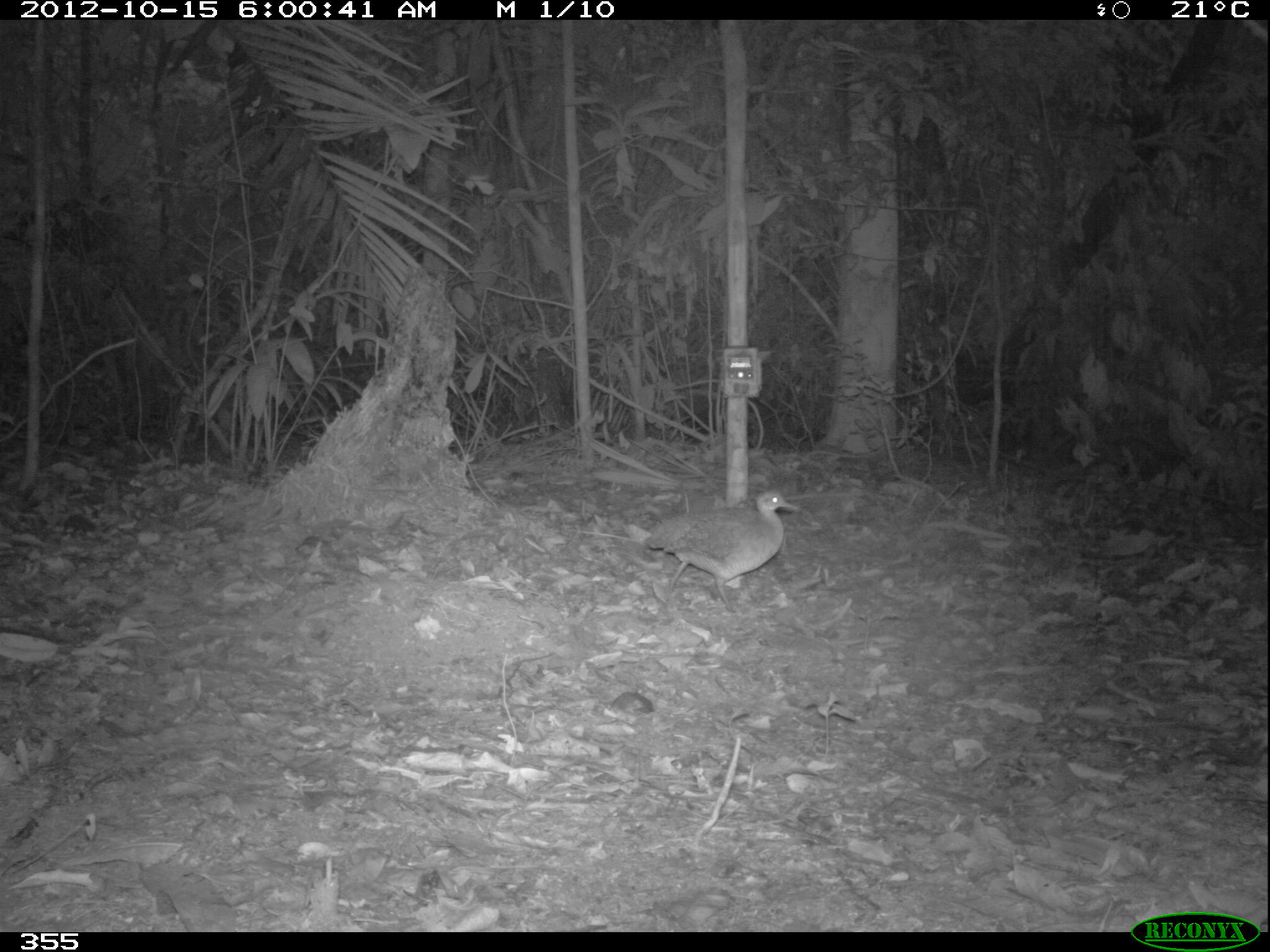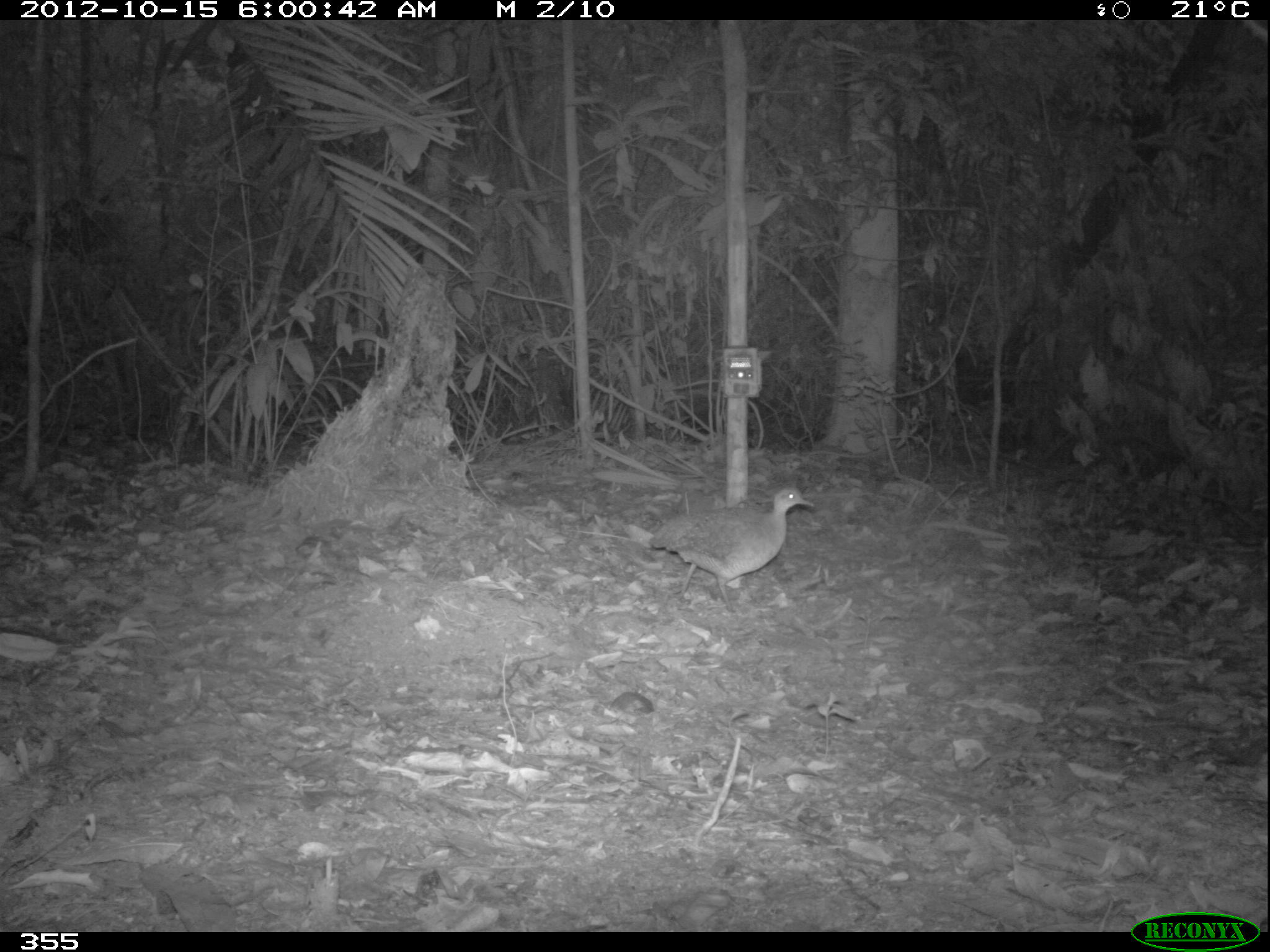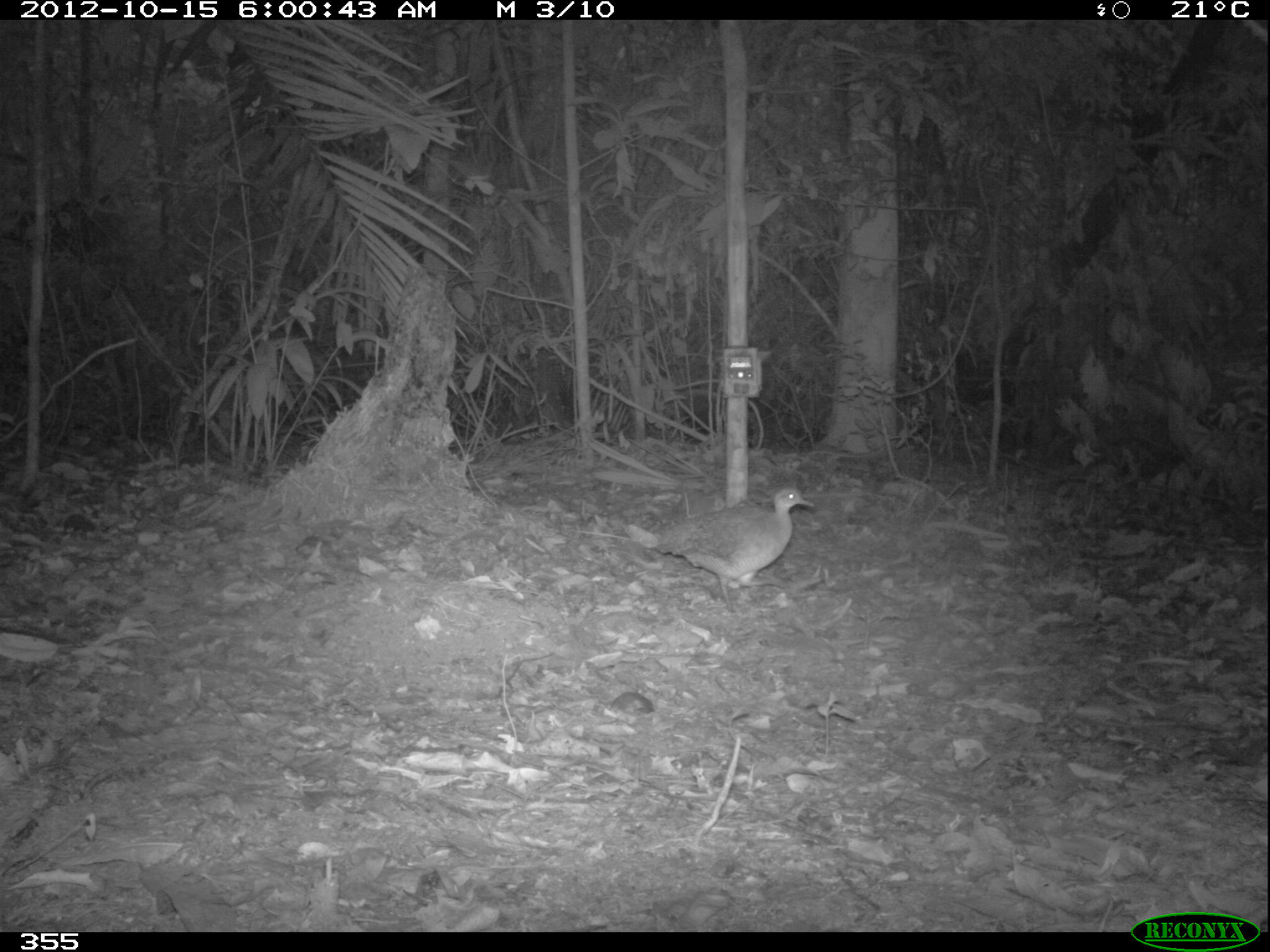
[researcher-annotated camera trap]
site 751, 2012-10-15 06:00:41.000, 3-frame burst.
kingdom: Animalia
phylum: Chordata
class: Aves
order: Galliformes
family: Phasianidae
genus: Alectoris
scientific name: Alectoris rufa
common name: red-legged partridge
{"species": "Alectoris rufa (red-legged partridge)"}